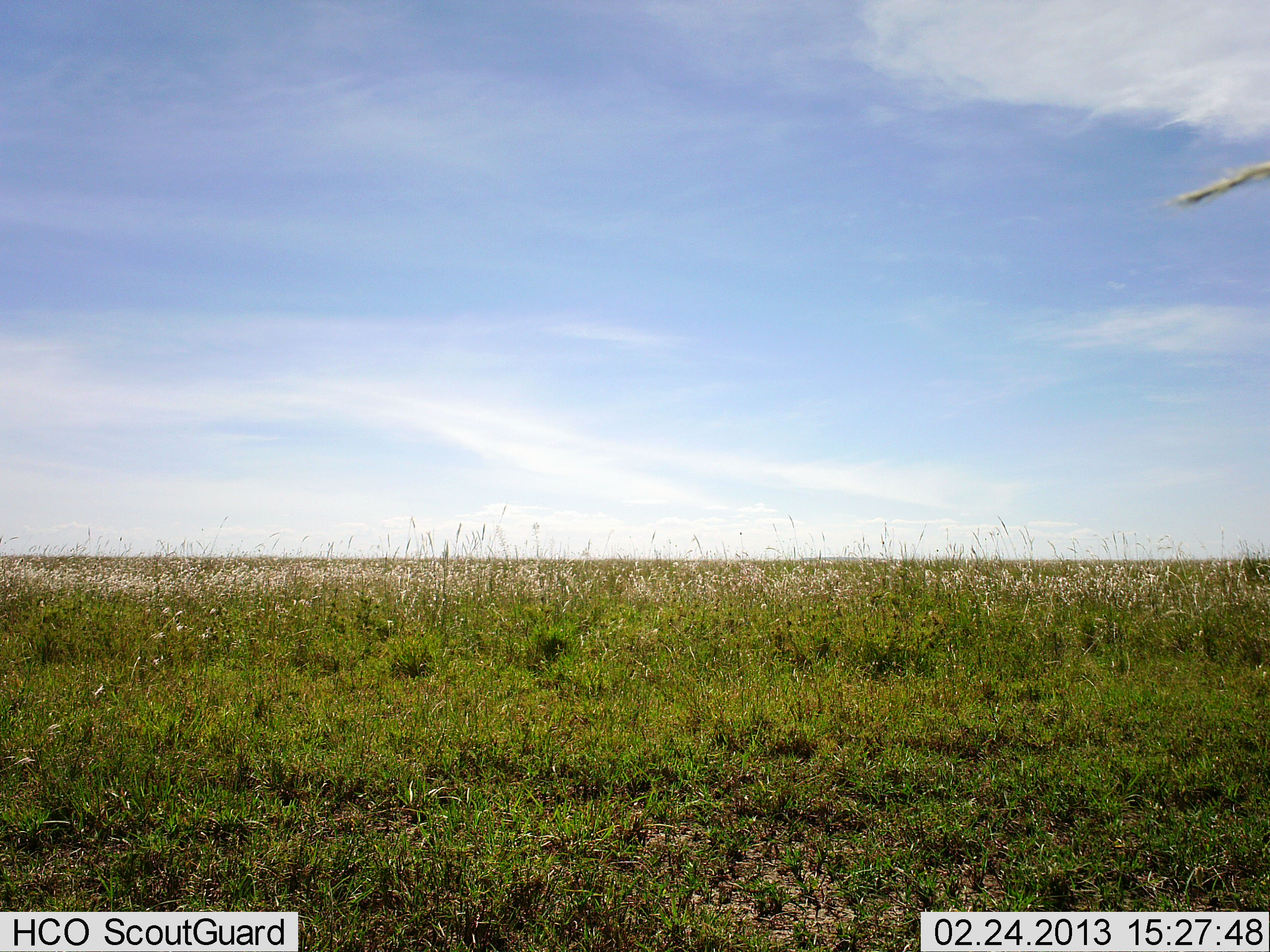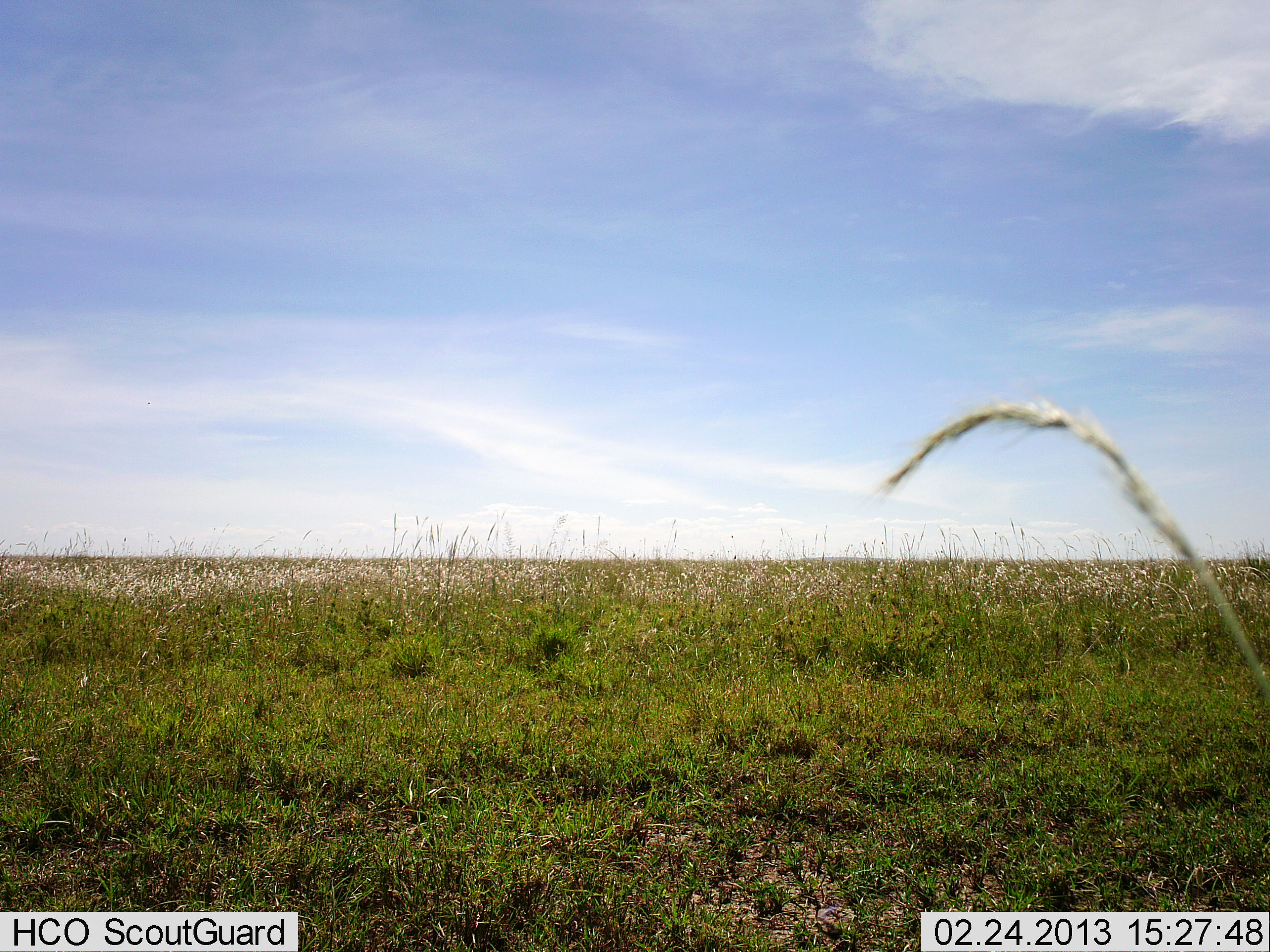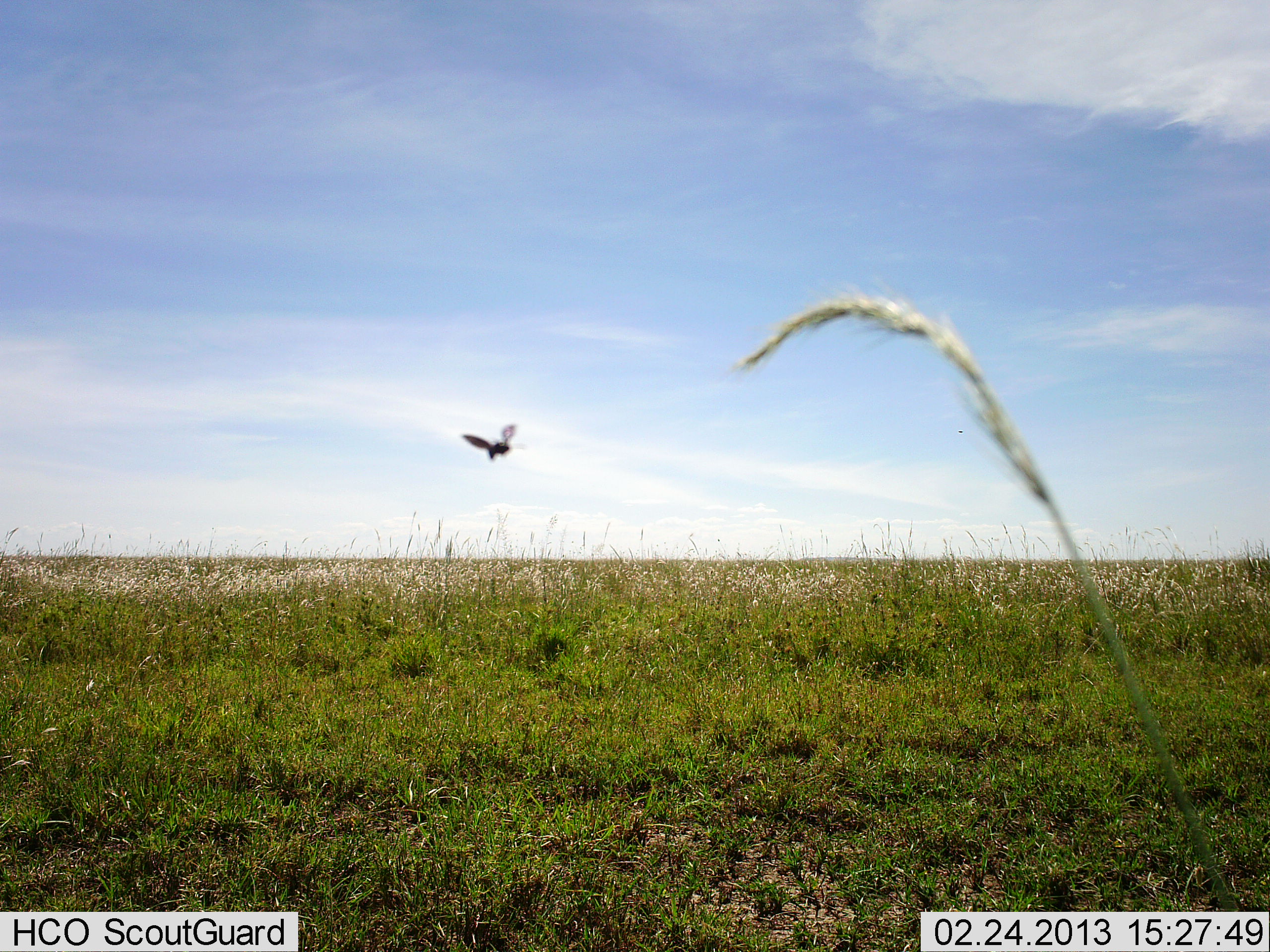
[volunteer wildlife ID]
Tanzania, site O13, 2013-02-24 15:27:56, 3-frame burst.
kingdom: Animalia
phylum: Chordata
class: Aves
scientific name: Aves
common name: bird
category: otherbird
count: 1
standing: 0%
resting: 0%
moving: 100%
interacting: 0%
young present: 0%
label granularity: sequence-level